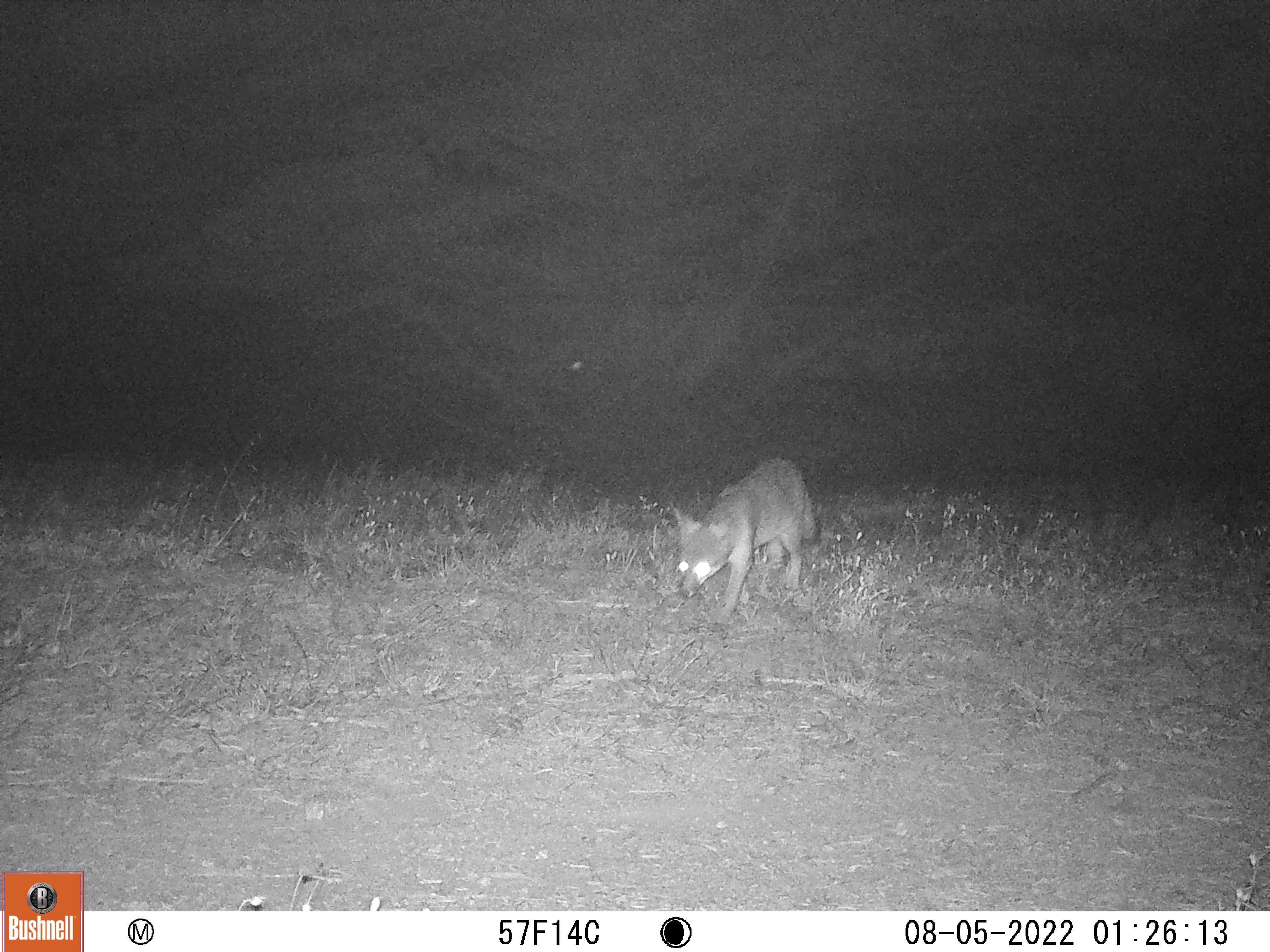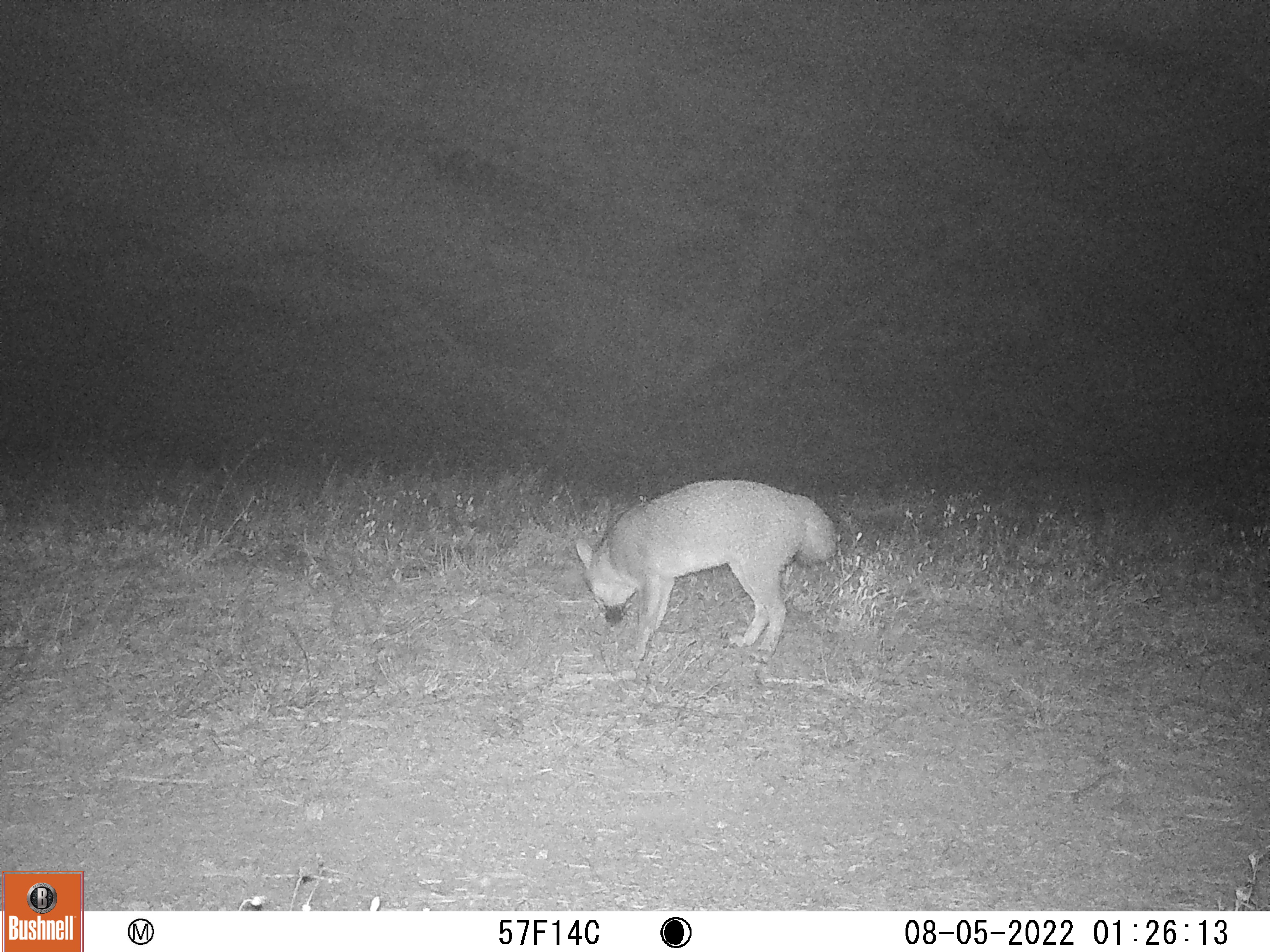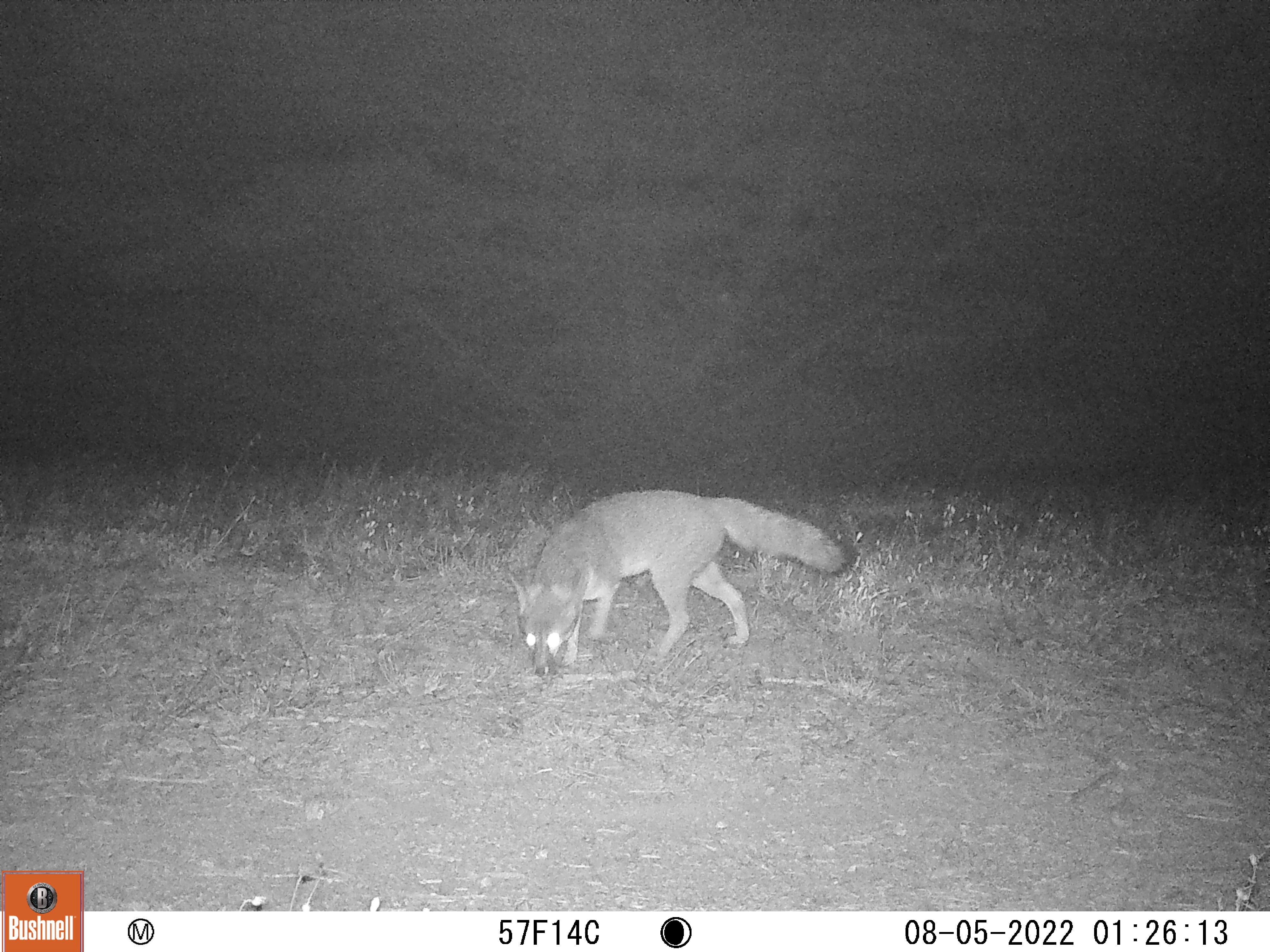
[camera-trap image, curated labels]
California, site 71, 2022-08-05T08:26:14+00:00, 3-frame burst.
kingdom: Animalia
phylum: Chordata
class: Mammalia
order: Carnivora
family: Canidae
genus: Urocyon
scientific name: Urocyon cinereoargenteus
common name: gray fox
Gray fox (Urocyon cinereoargenteus).